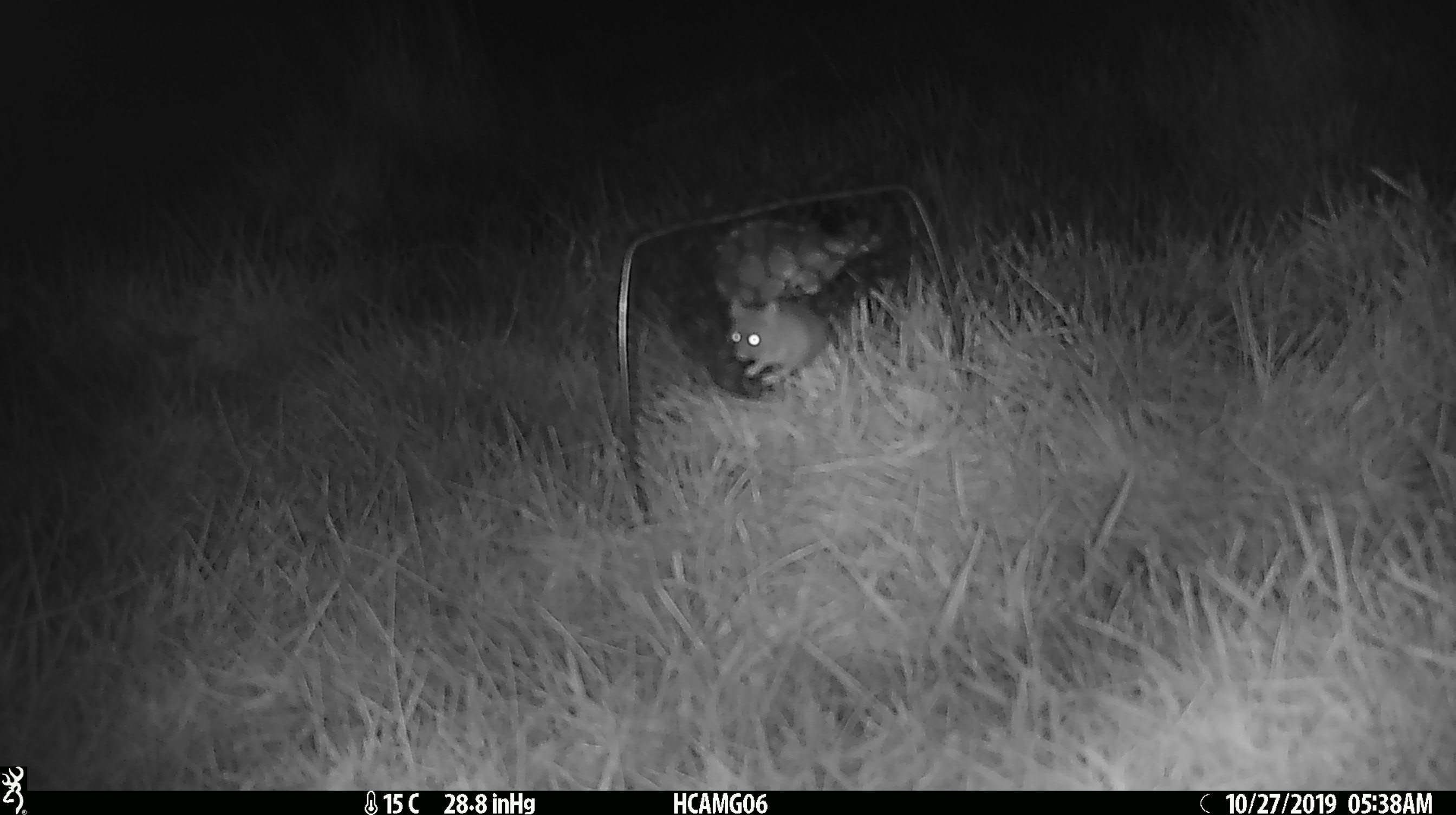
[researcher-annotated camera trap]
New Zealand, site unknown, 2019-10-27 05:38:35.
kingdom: Animalia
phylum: Chordata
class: Mammalia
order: Rodentia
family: Muridae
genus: Mus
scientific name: Mus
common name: mouse